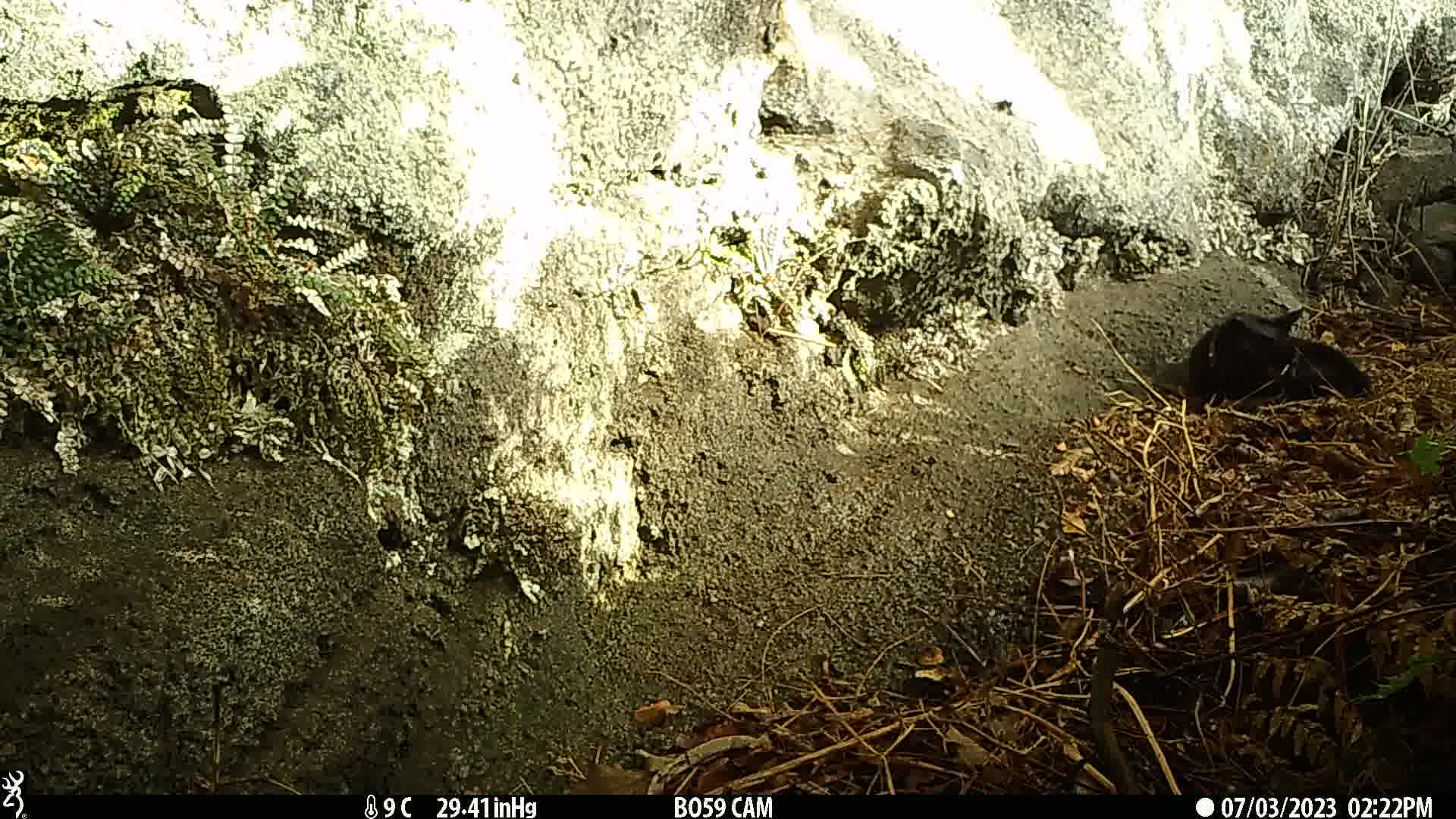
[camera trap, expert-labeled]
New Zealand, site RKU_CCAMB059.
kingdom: Animalia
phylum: Chordata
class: Mammalia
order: Carnivora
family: Felidae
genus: Felis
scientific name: Felis catus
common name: domestic cat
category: cat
Cat (domestic cat) (Felis catus).